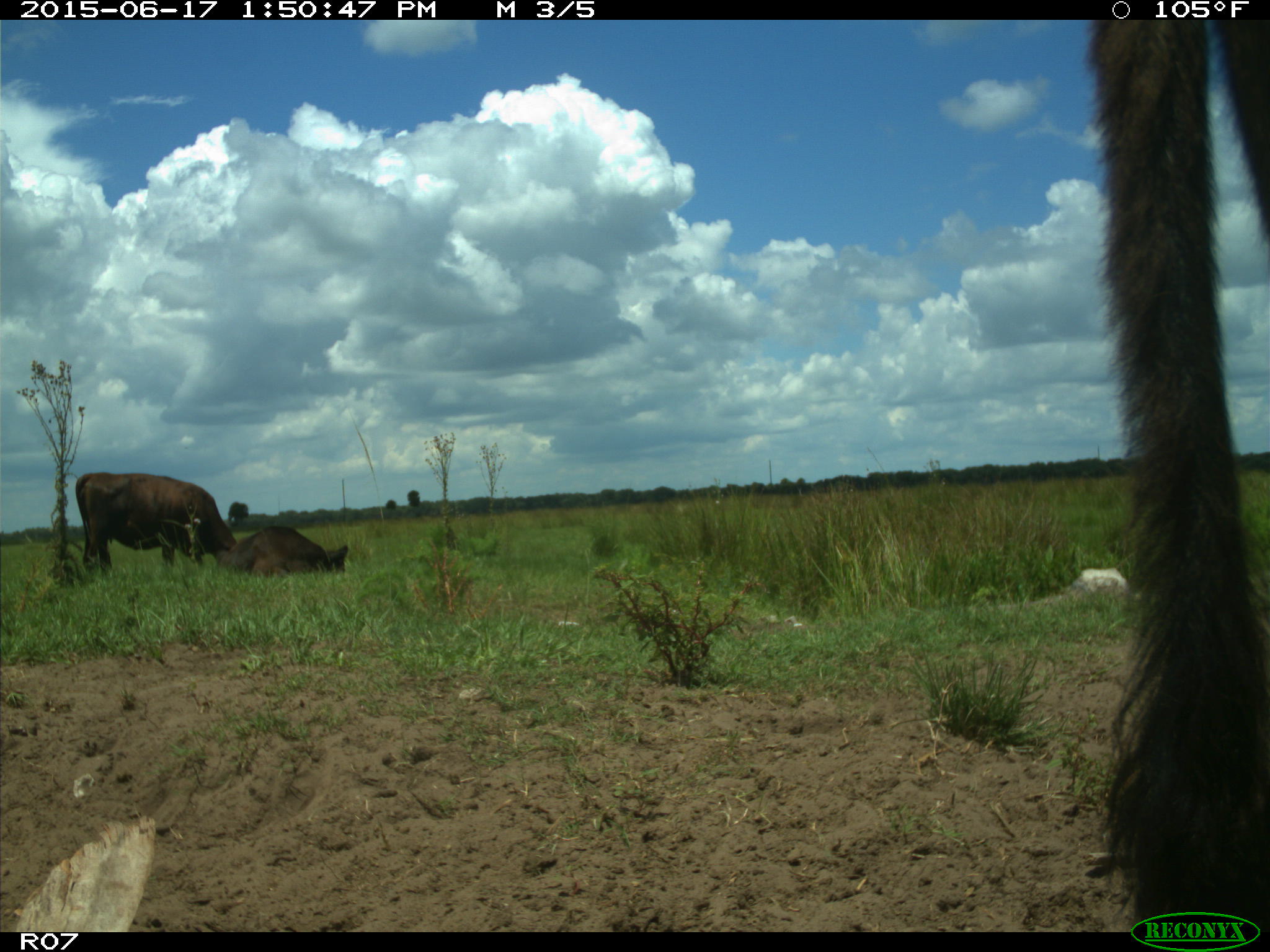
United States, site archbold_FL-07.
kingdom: Animalia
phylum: Chordata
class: Mammalia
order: Artiodactyla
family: Bovidae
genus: Bos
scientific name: Bos taurus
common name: domestic cow